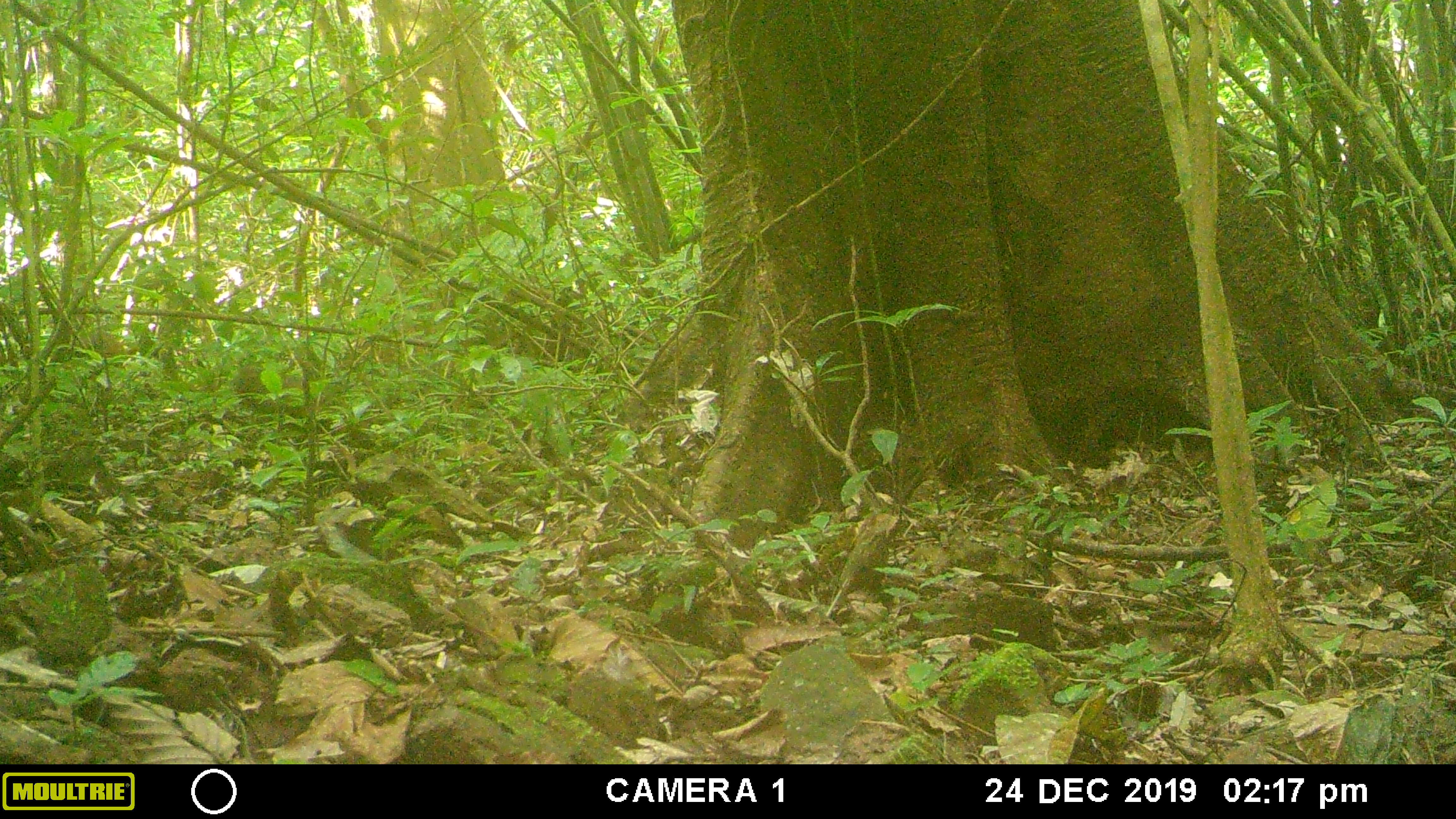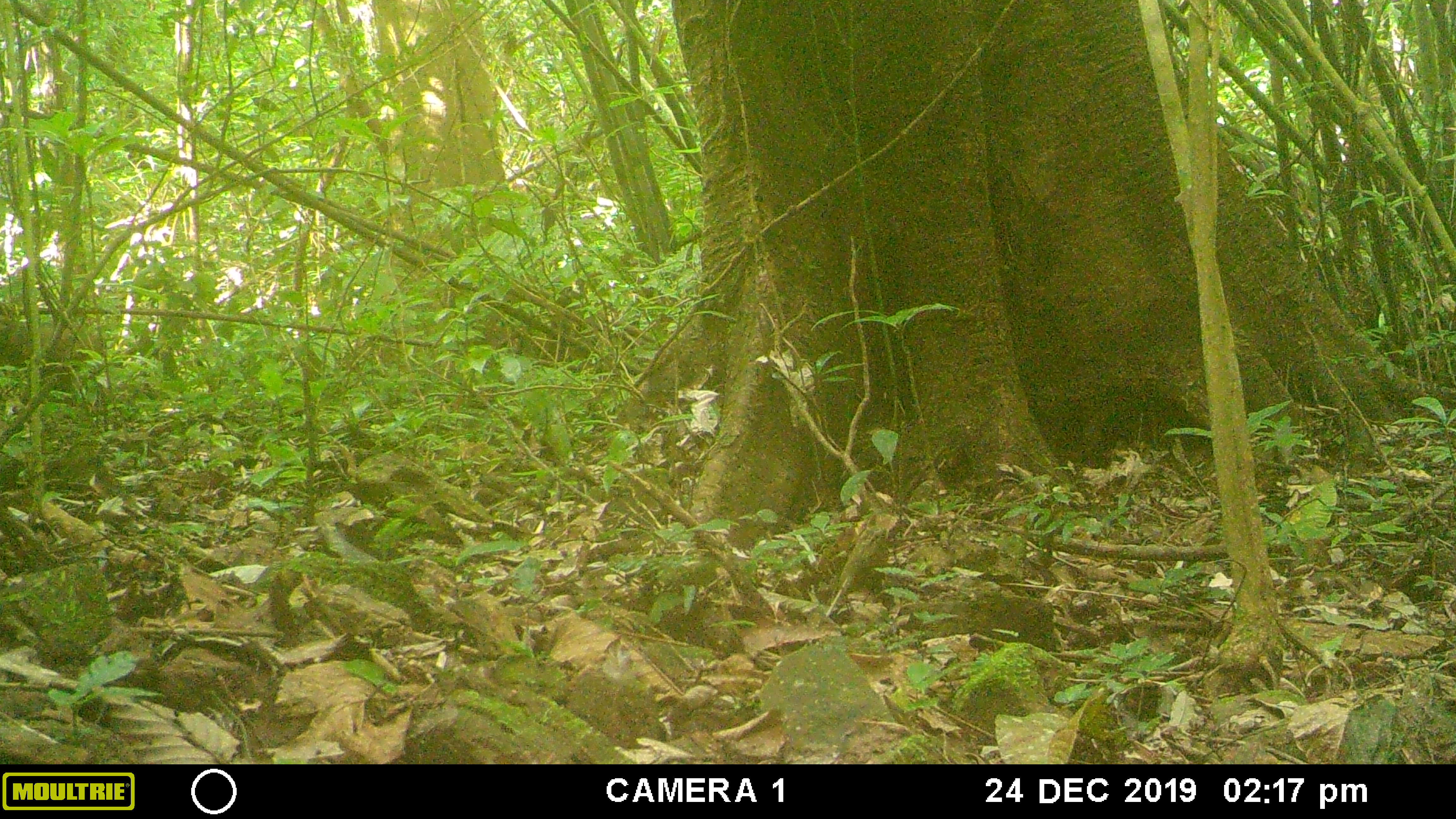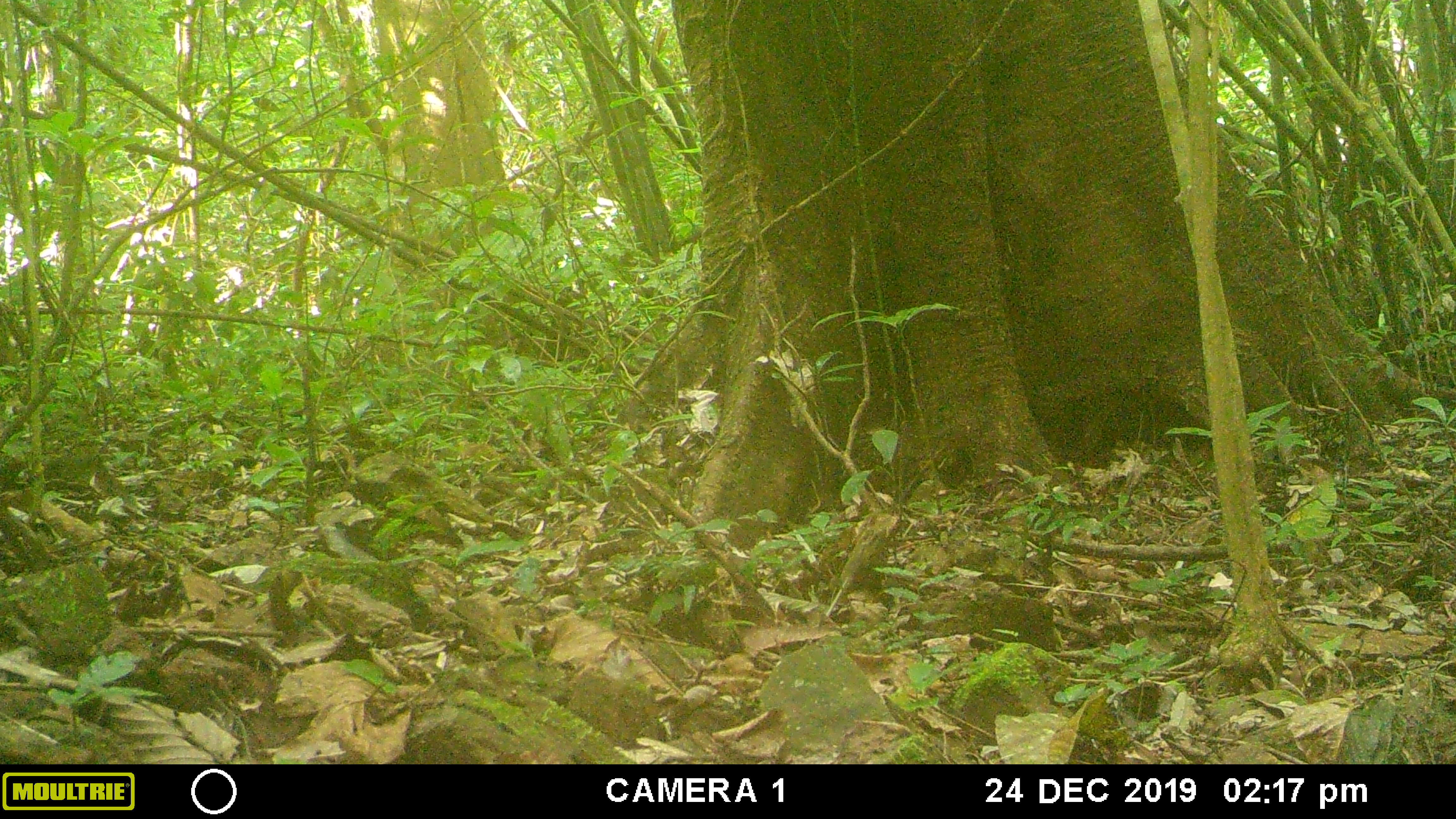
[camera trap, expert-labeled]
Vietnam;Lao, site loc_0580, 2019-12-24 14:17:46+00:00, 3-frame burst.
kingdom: Animalia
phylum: Chordata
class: Mammalia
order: Primates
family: Cercopithecidae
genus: Macaca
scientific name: Macaca arctoides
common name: stump-tailed macaque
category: stump tailed macaque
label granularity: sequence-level